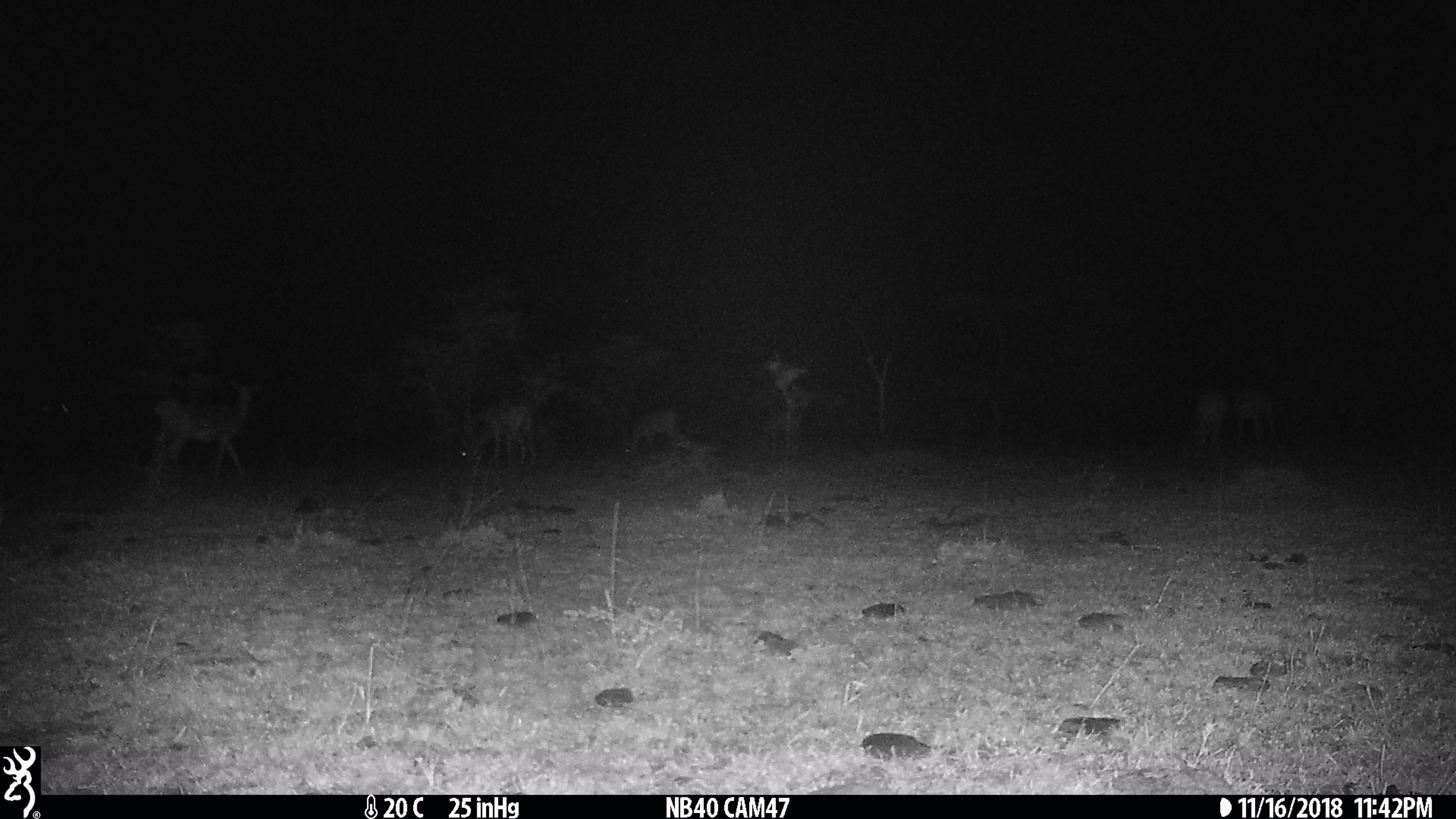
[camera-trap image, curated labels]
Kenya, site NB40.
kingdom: Animalia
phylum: Chordata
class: Mammalia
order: Artiodactyla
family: Bovidae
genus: Aepyceros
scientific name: Aepyceros melampus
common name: impala